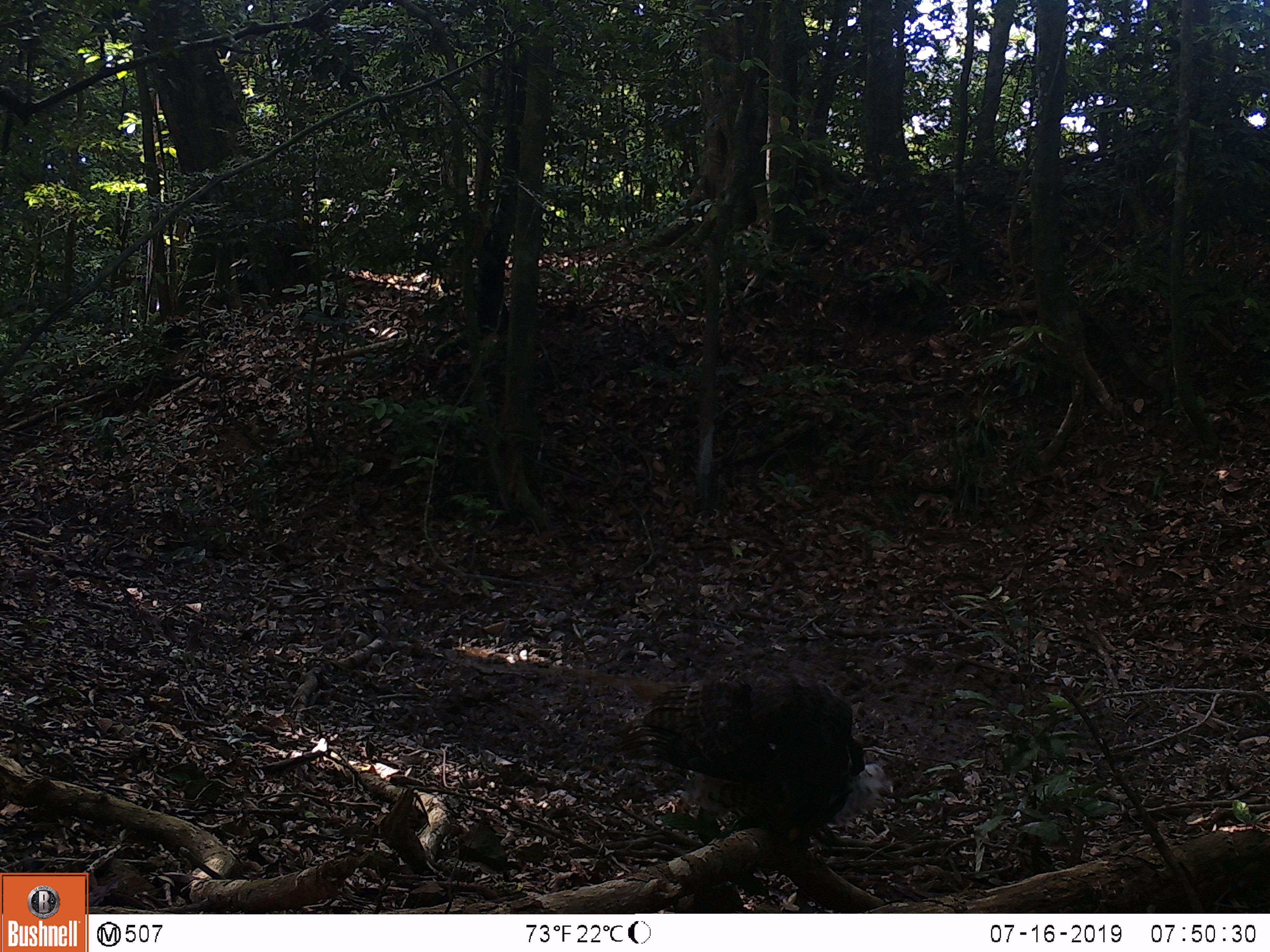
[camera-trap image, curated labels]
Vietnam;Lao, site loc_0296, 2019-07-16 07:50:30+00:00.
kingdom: Animalia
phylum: Chordata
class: Aves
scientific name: Aves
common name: bird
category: unidentified bird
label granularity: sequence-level